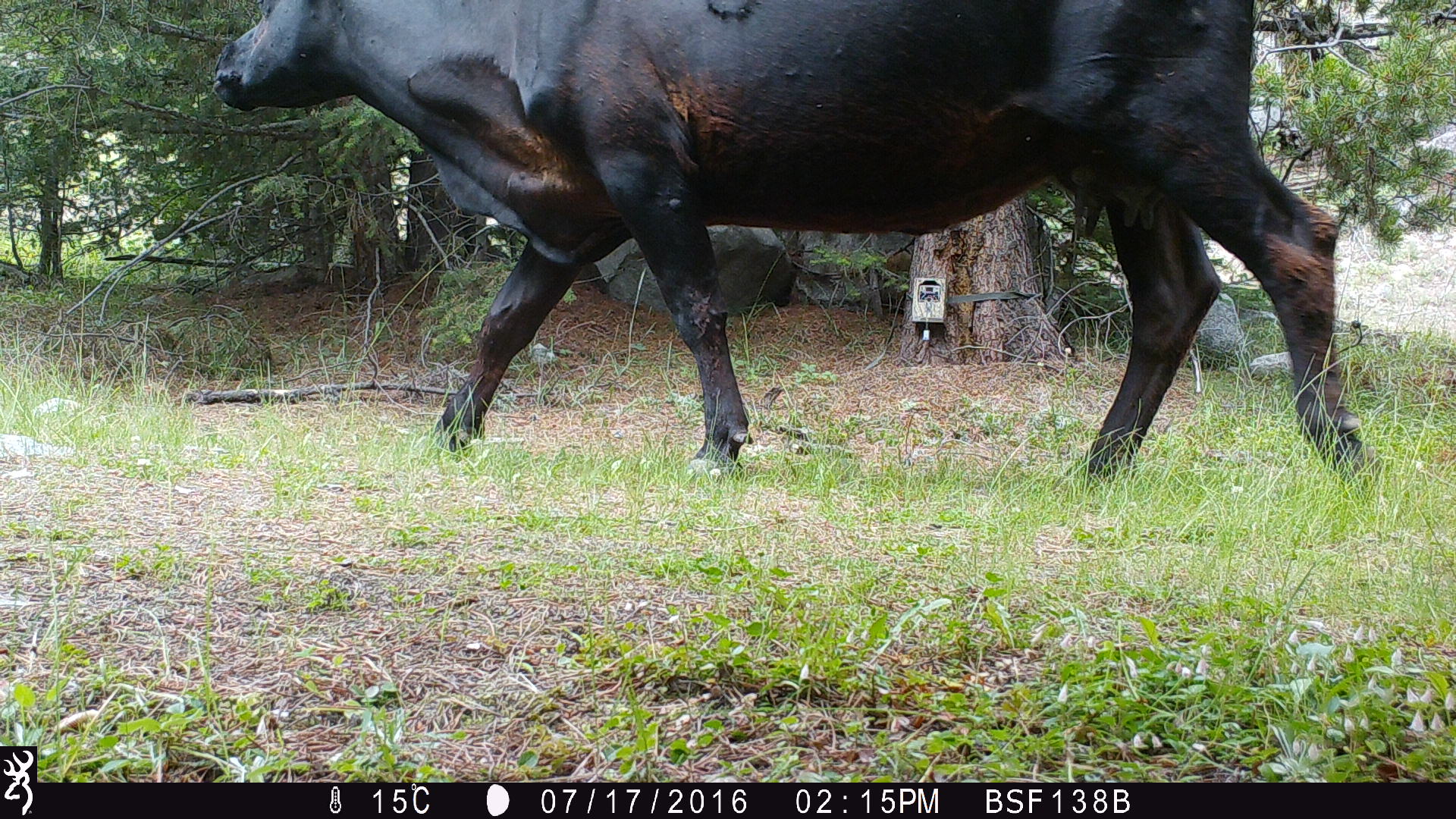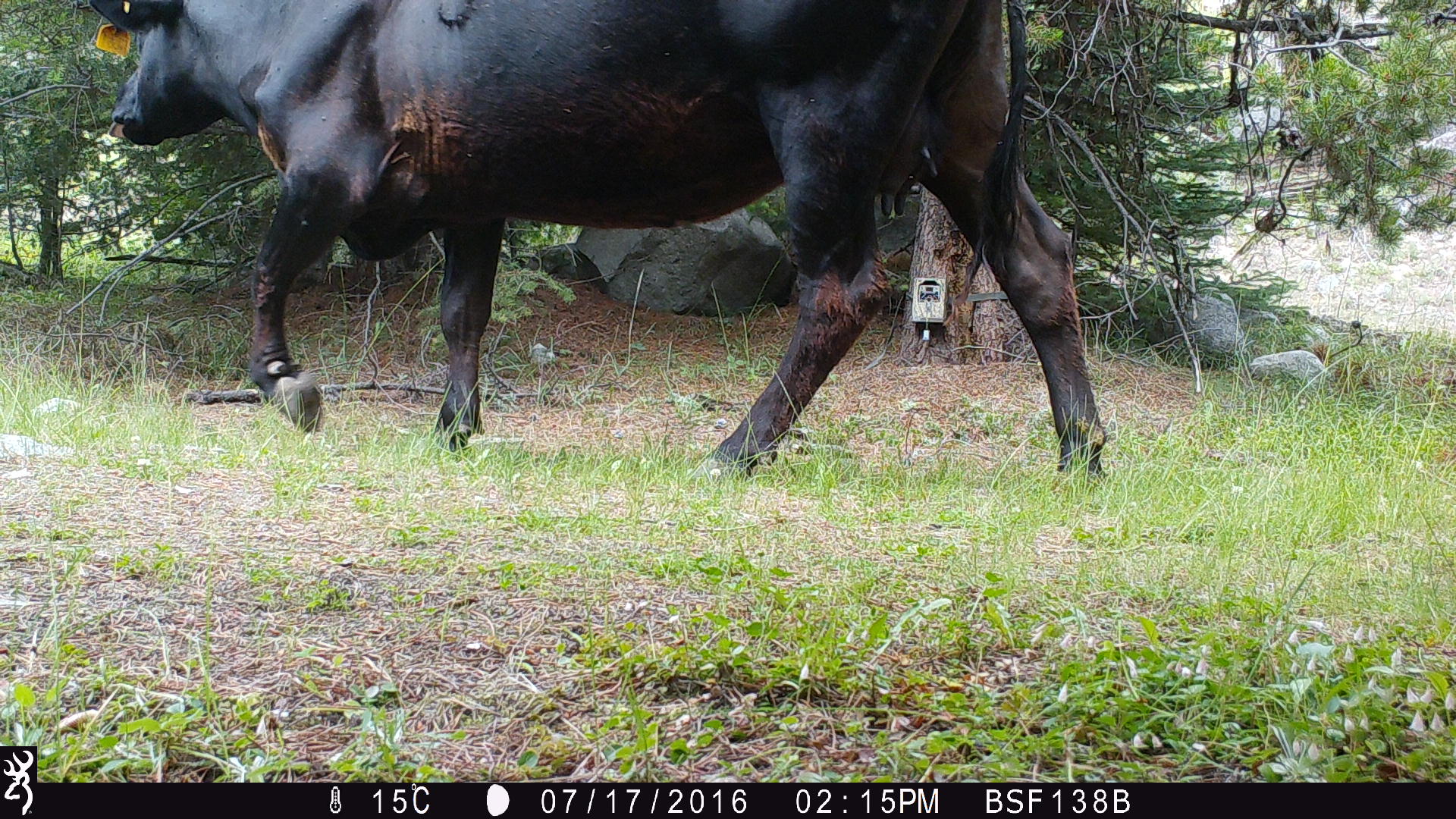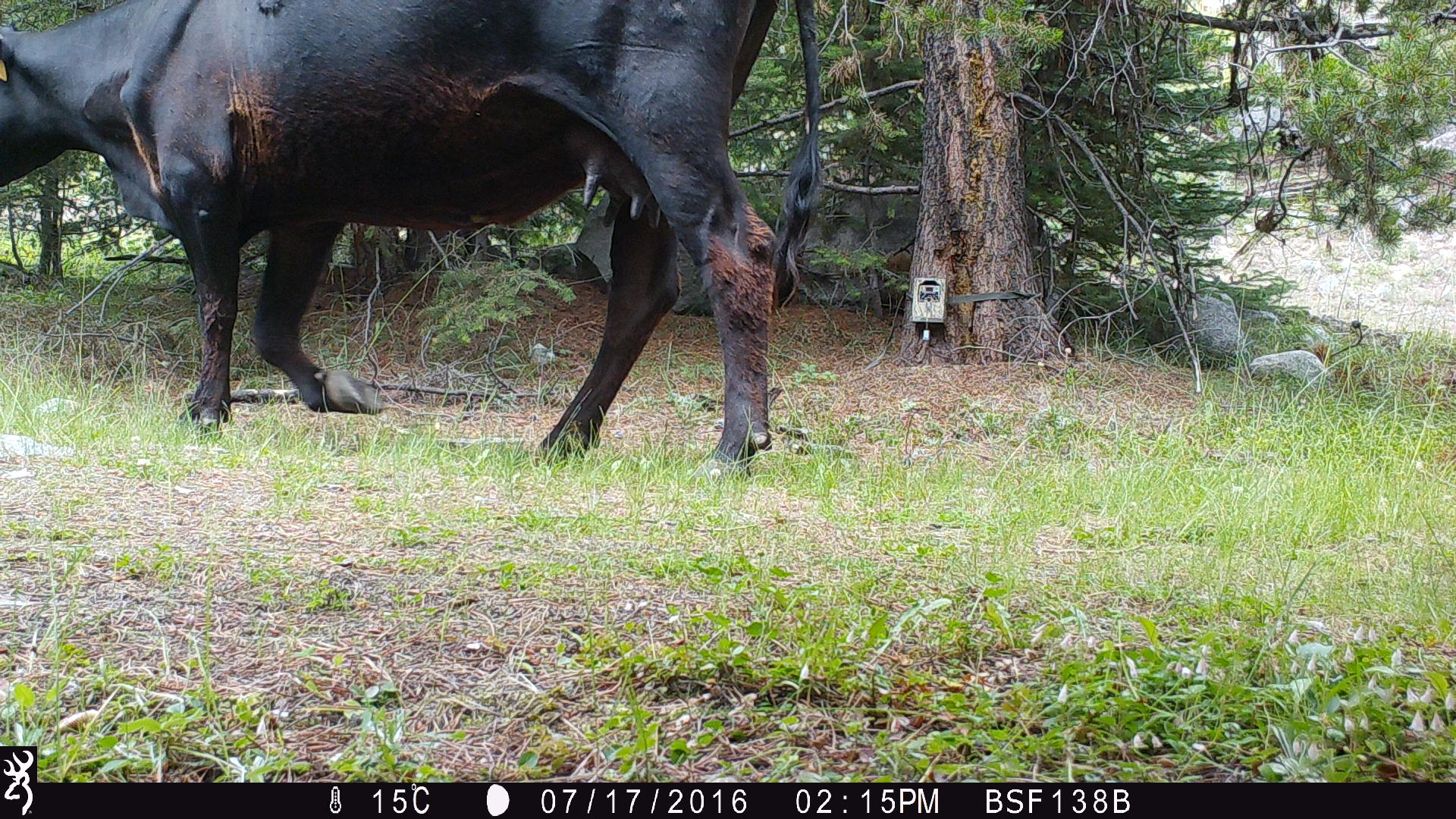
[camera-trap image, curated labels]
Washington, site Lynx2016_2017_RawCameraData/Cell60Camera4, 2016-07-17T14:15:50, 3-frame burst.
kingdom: Animalia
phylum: Chordata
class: Mammalia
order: Artiodactyla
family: Bovidae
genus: Bos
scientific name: Bos taurus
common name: domestic cattle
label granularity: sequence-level